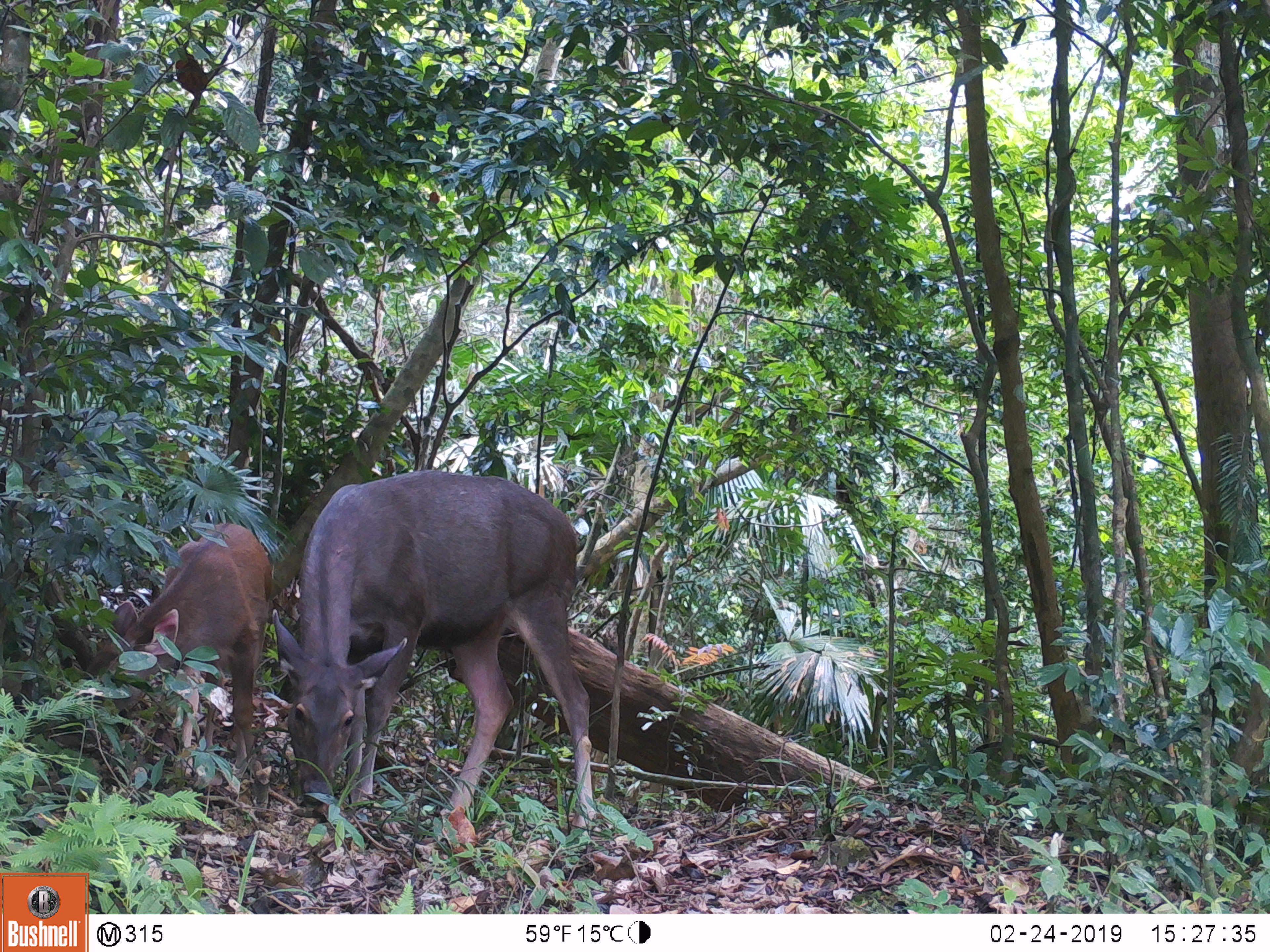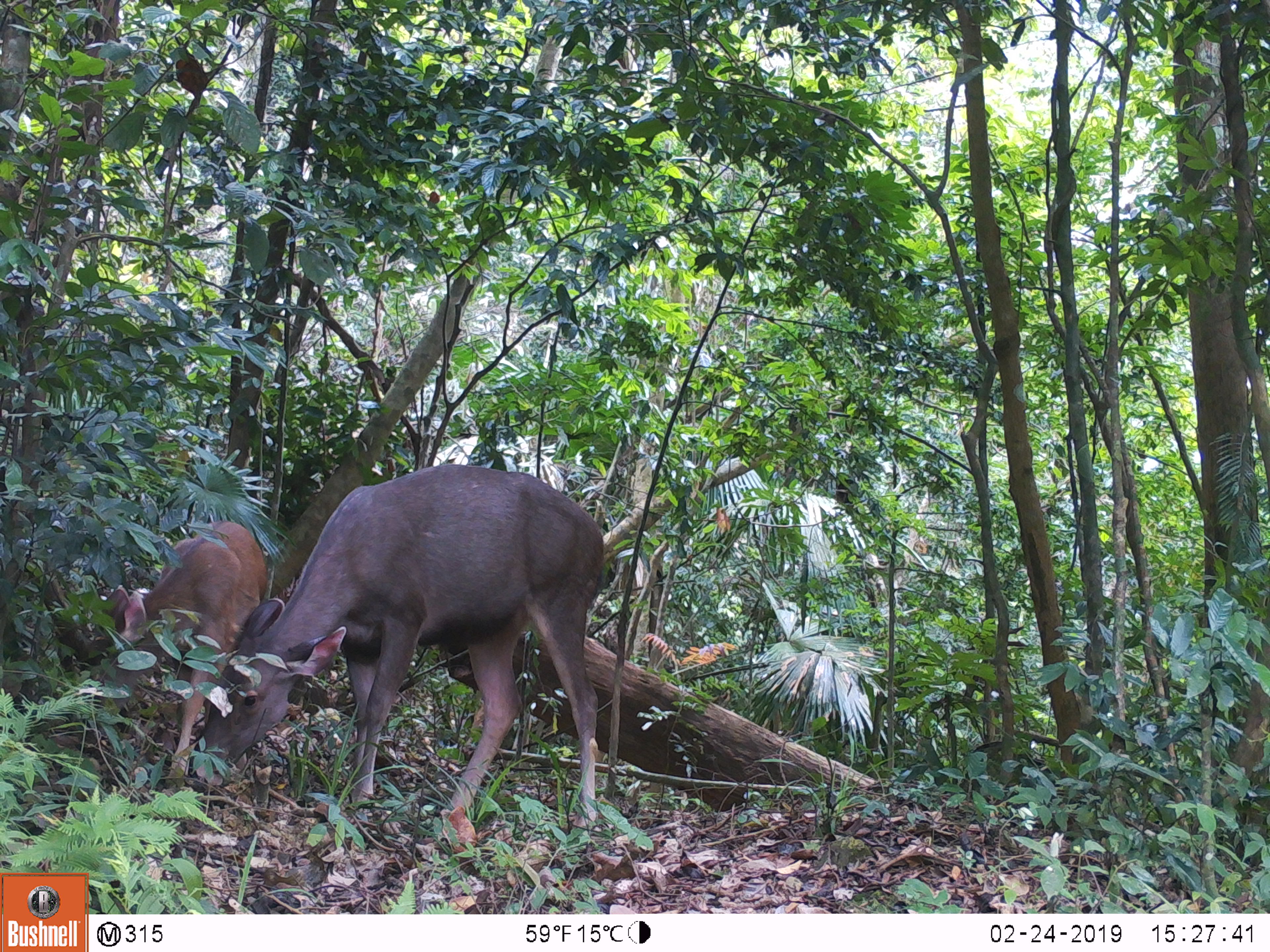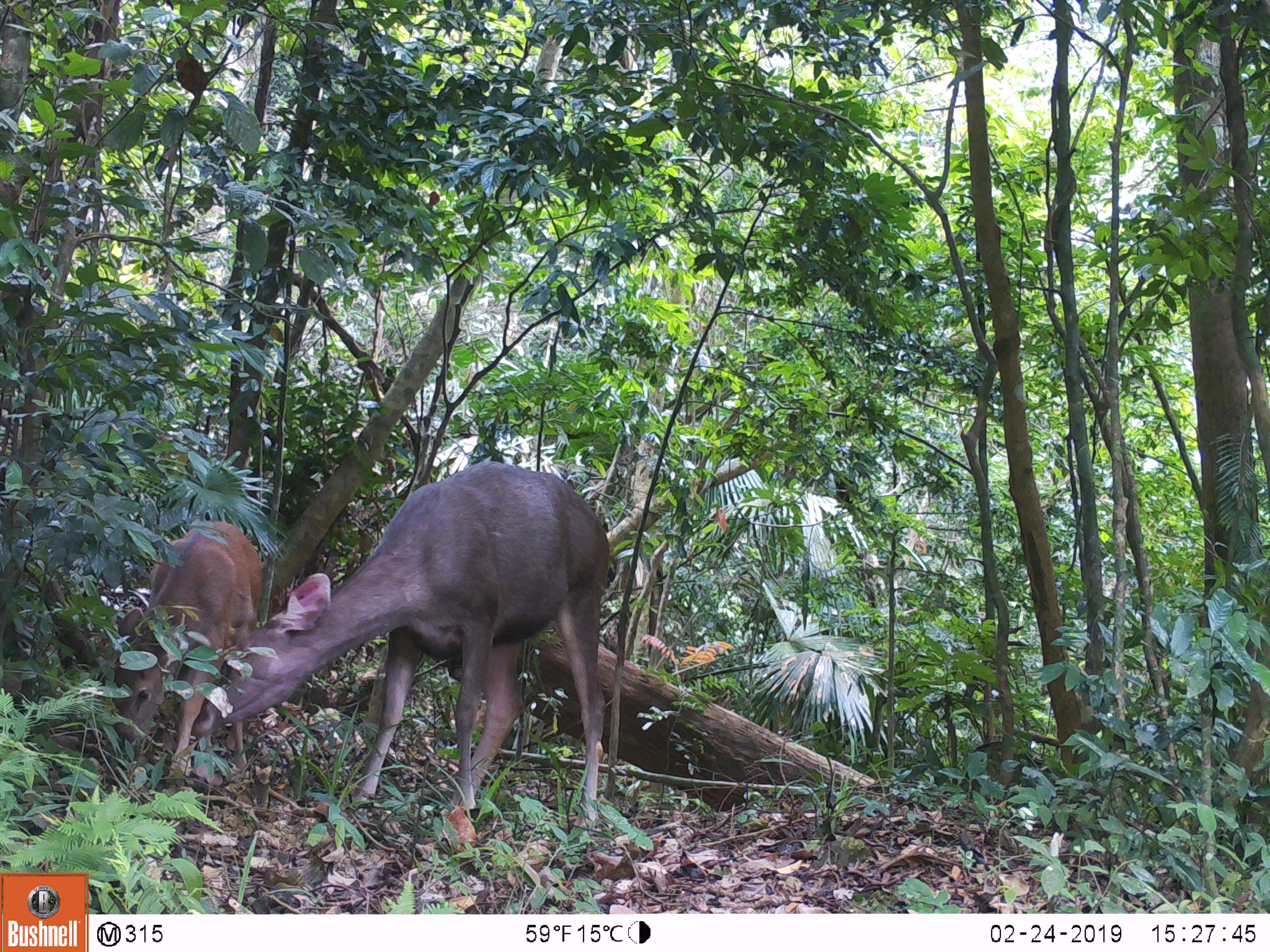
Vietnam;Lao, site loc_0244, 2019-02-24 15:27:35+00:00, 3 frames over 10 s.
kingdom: Animalia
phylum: Chordata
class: Mammalia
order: Artiodactyla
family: Cervidae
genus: Rusa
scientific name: Rusa unicolor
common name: sambar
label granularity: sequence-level